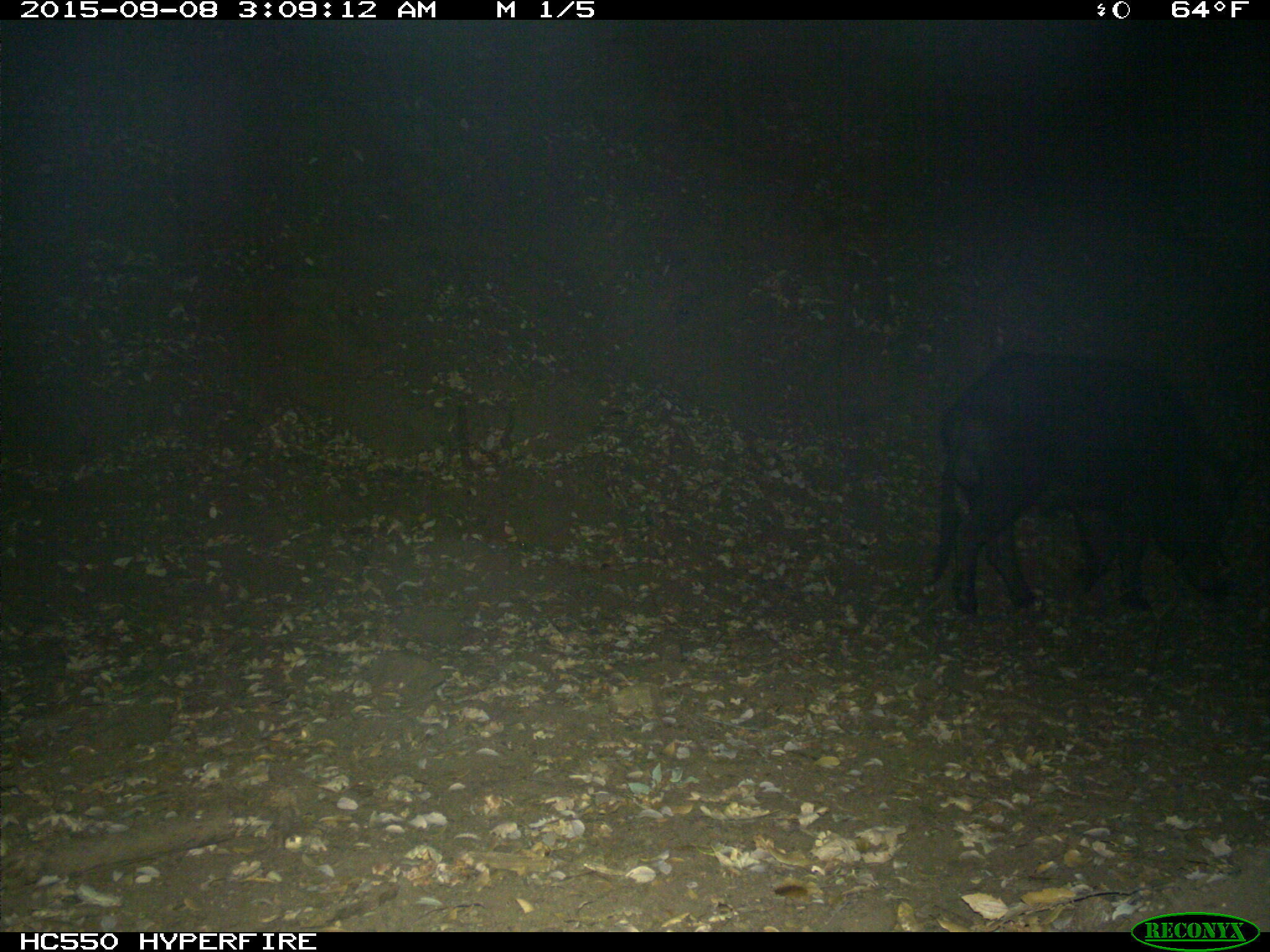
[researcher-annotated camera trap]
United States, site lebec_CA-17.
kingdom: Animalia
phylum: Chordata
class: Mammalia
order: Artiodactyla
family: Suidae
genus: Sus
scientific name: Sus scrofa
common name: wild boar